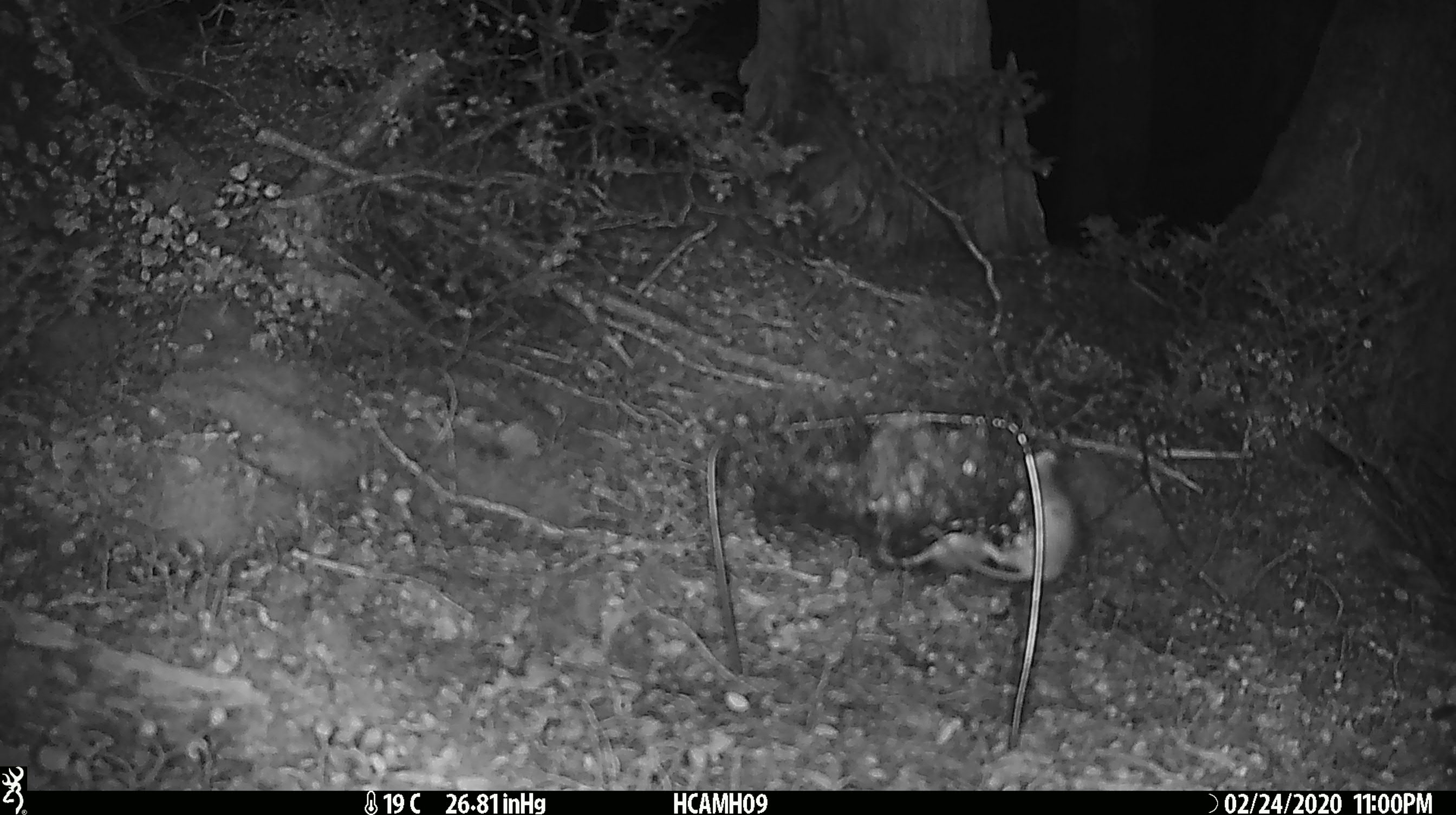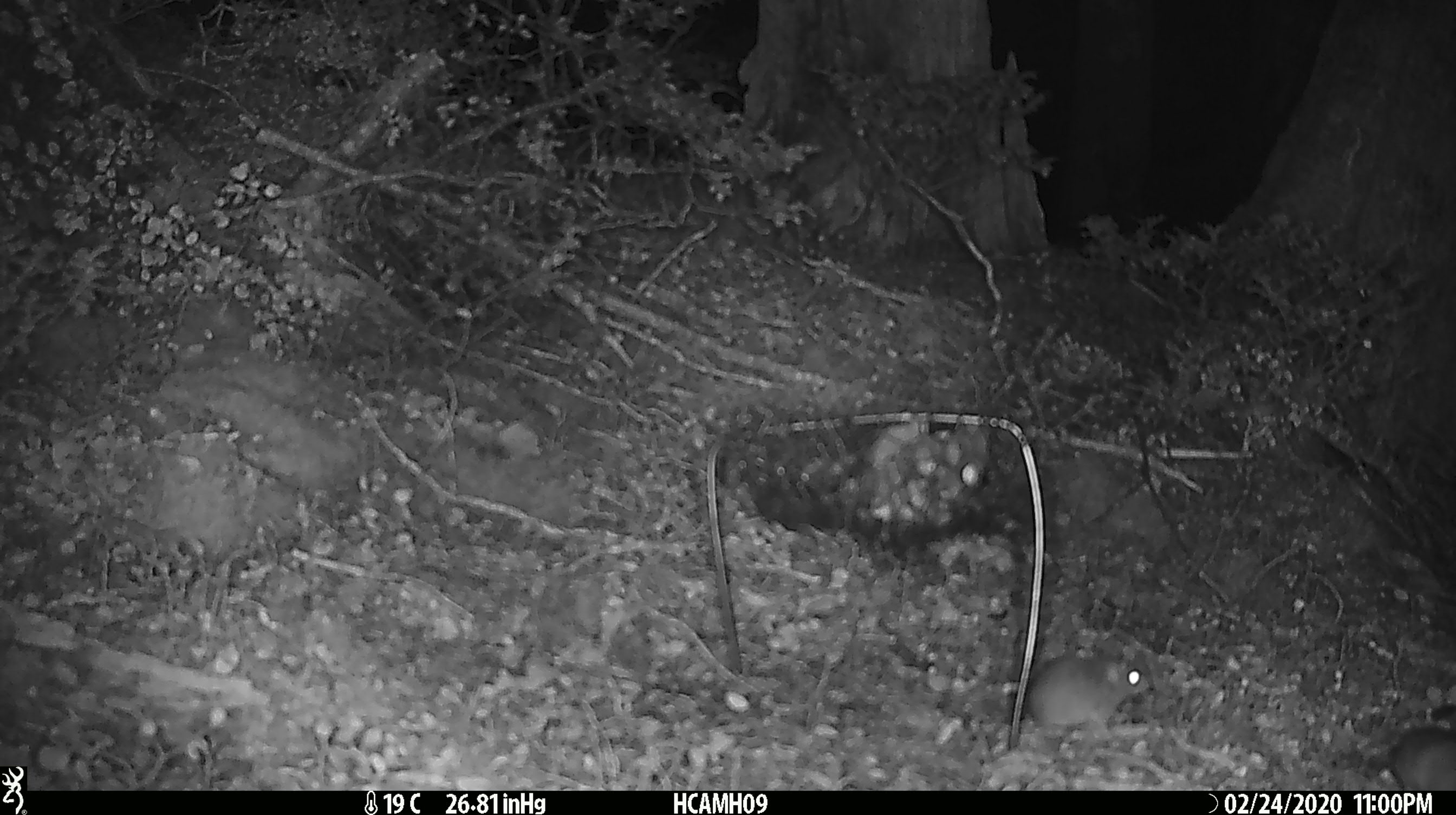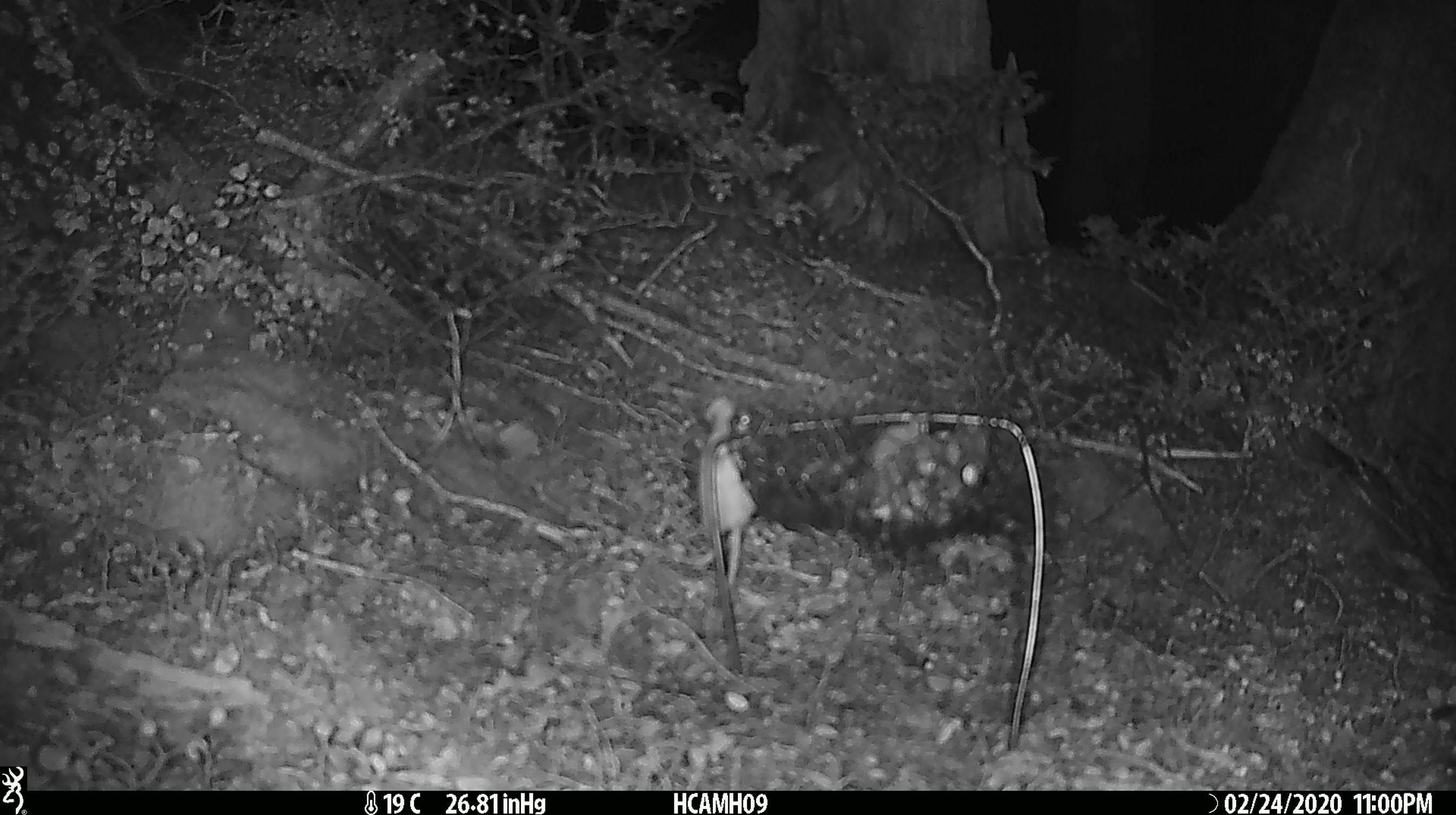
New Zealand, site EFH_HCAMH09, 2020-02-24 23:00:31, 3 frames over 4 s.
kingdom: Animalia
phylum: Chordata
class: Mammalia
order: Rodentia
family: Muridae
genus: Mus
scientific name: Mus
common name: mouse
Mouse (Mus).